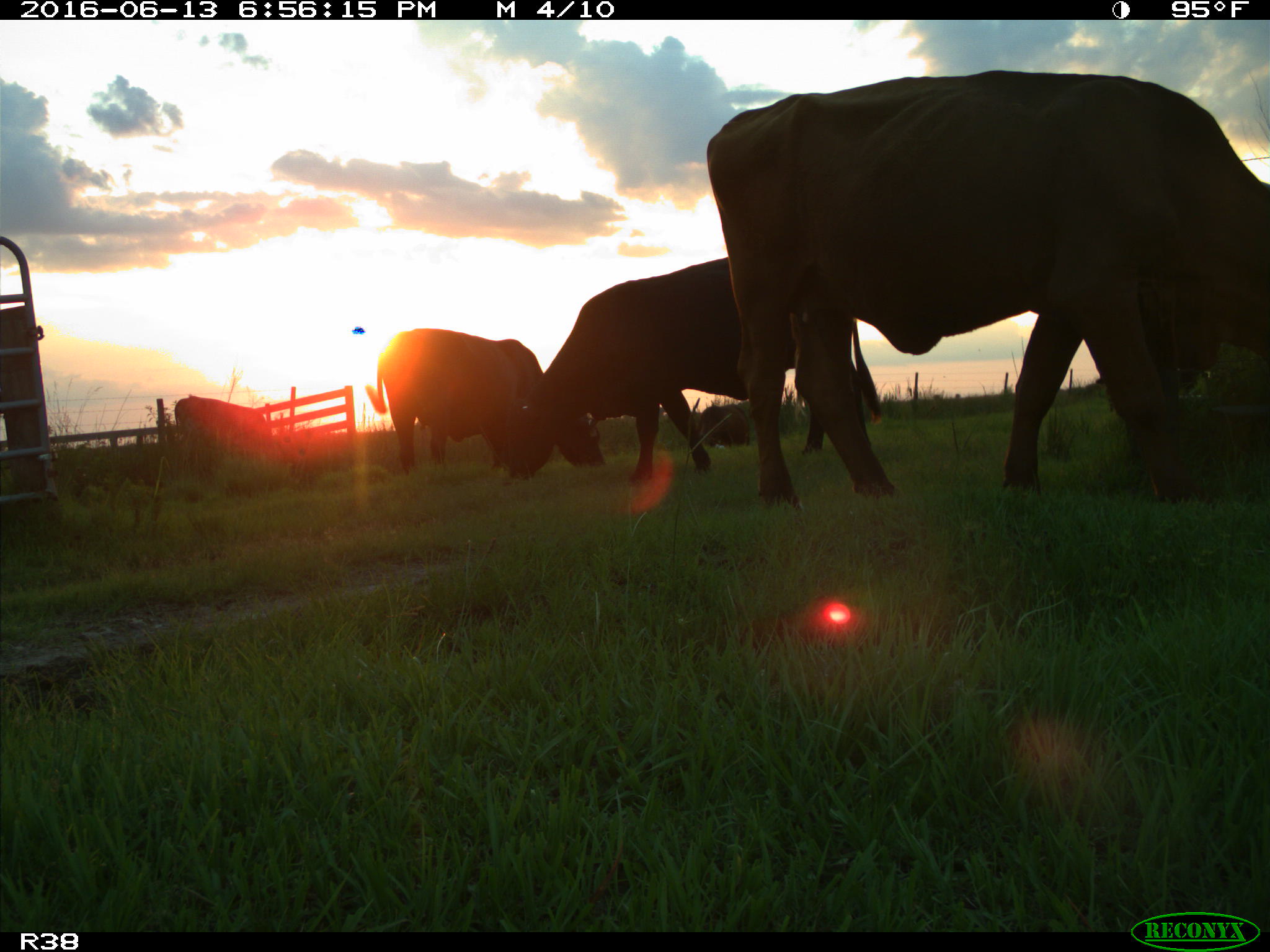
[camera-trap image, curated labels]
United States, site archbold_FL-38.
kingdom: Animalia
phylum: Chordata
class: Mammalia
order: Artiodactyla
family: Bovidae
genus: Bos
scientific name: Bos taurus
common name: domestic cow